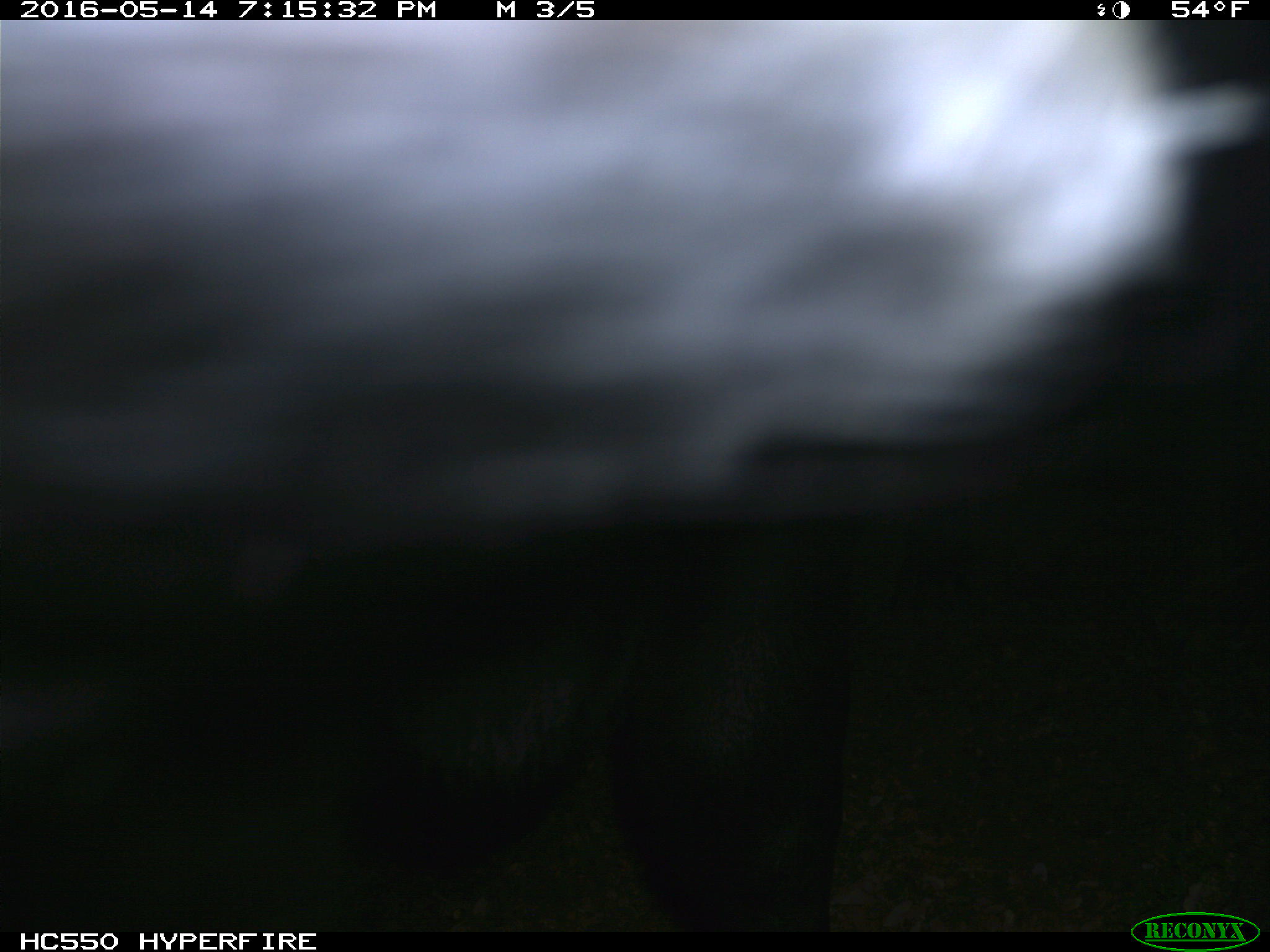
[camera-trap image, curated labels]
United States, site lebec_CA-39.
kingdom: Animalia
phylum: Chordata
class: Mammalia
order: Artiodactyla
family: Bovidae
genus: Bos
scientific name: Bos taurus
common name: domestic cow